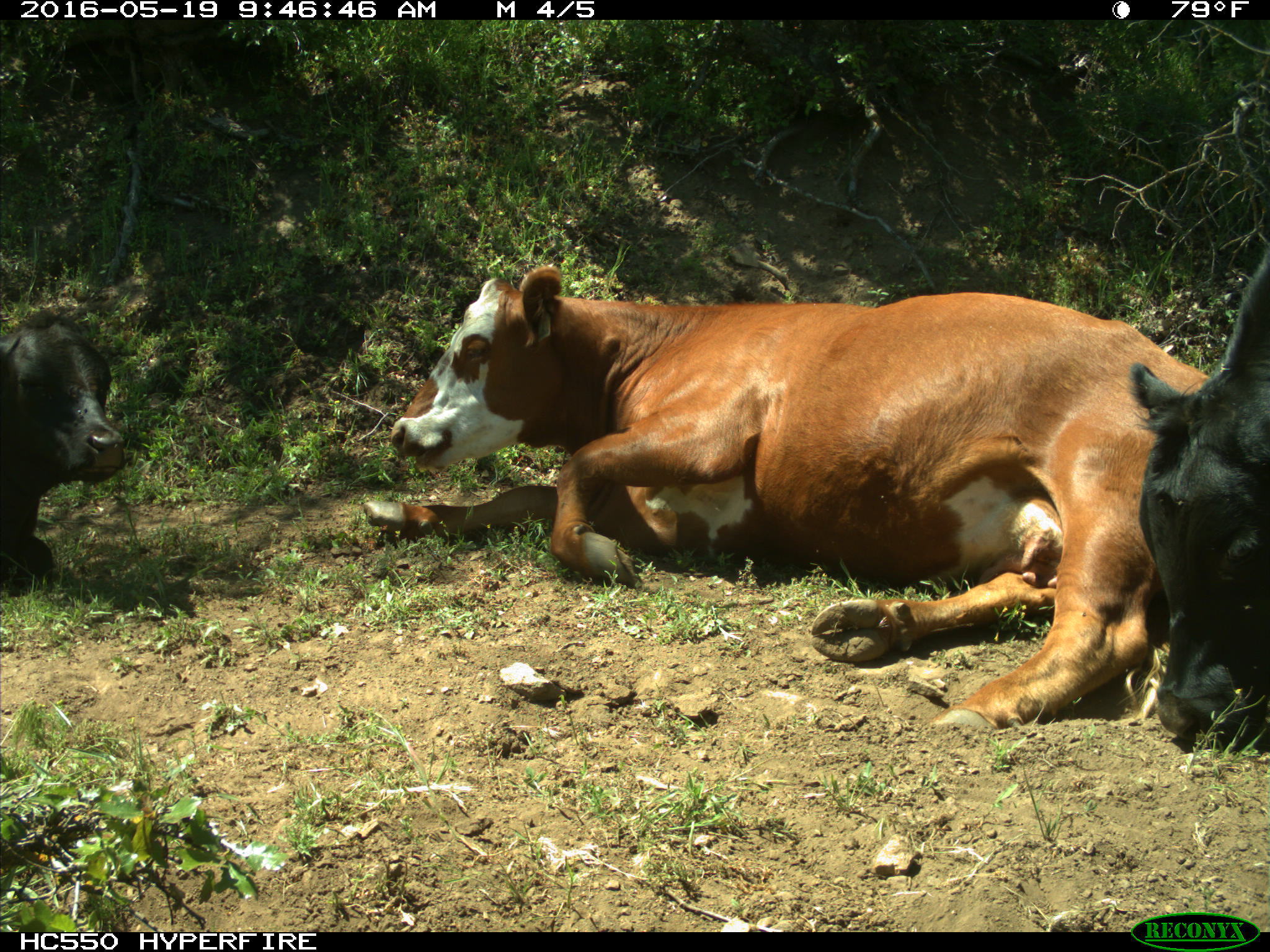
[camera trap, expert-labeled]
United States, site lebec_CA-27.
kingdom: Animalia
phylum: Chordata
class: Mammalia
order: Artiodactyla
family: Bovidae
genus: Bos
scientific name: Bos taurus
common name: domestic cow